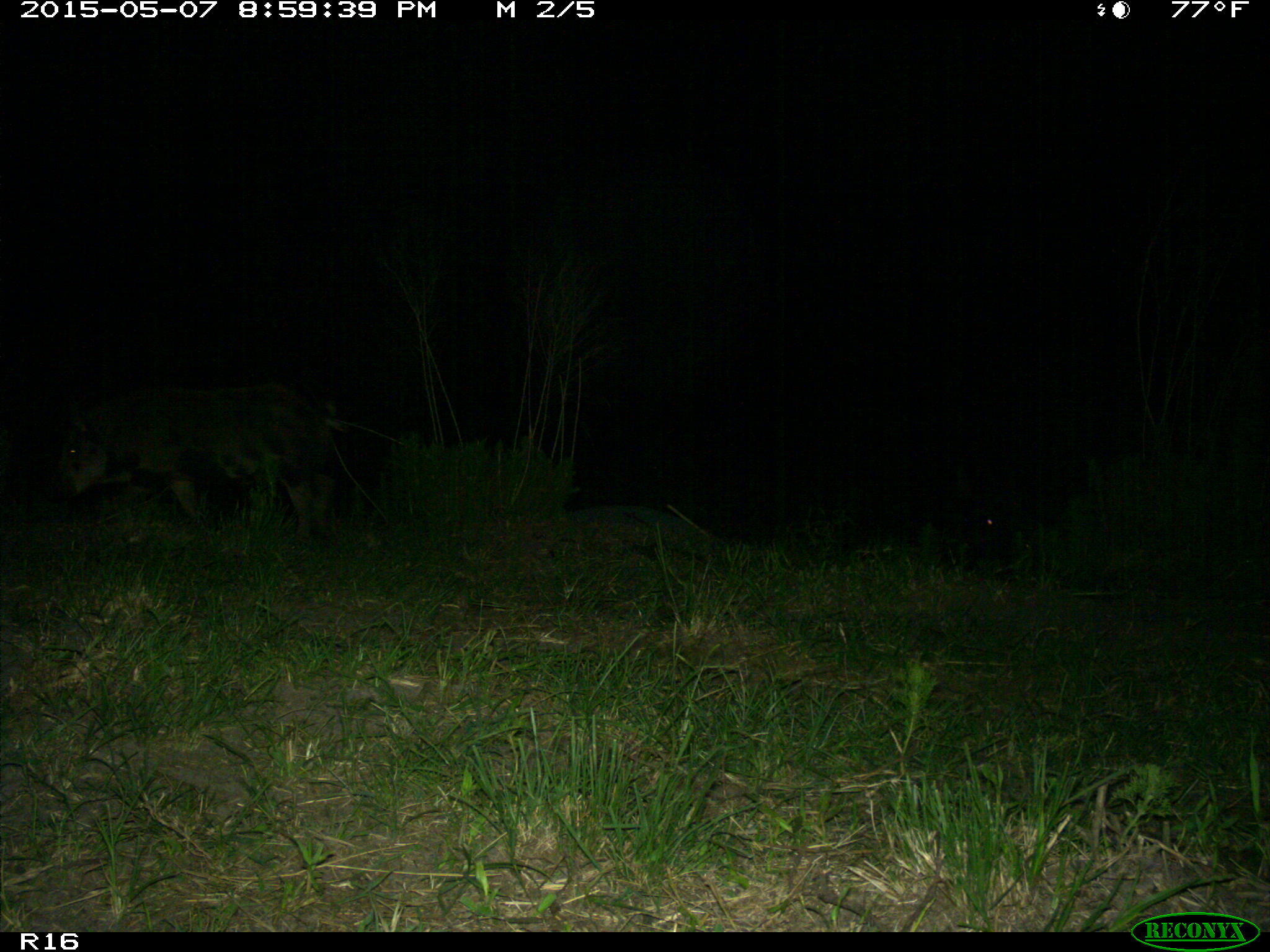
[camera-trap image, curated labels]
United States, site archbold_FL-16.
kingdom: Animalia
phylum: Chordata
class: Mammalia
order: Artiodactyla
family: Suidae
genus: Sus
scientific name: Sus scrofa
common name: wild boar